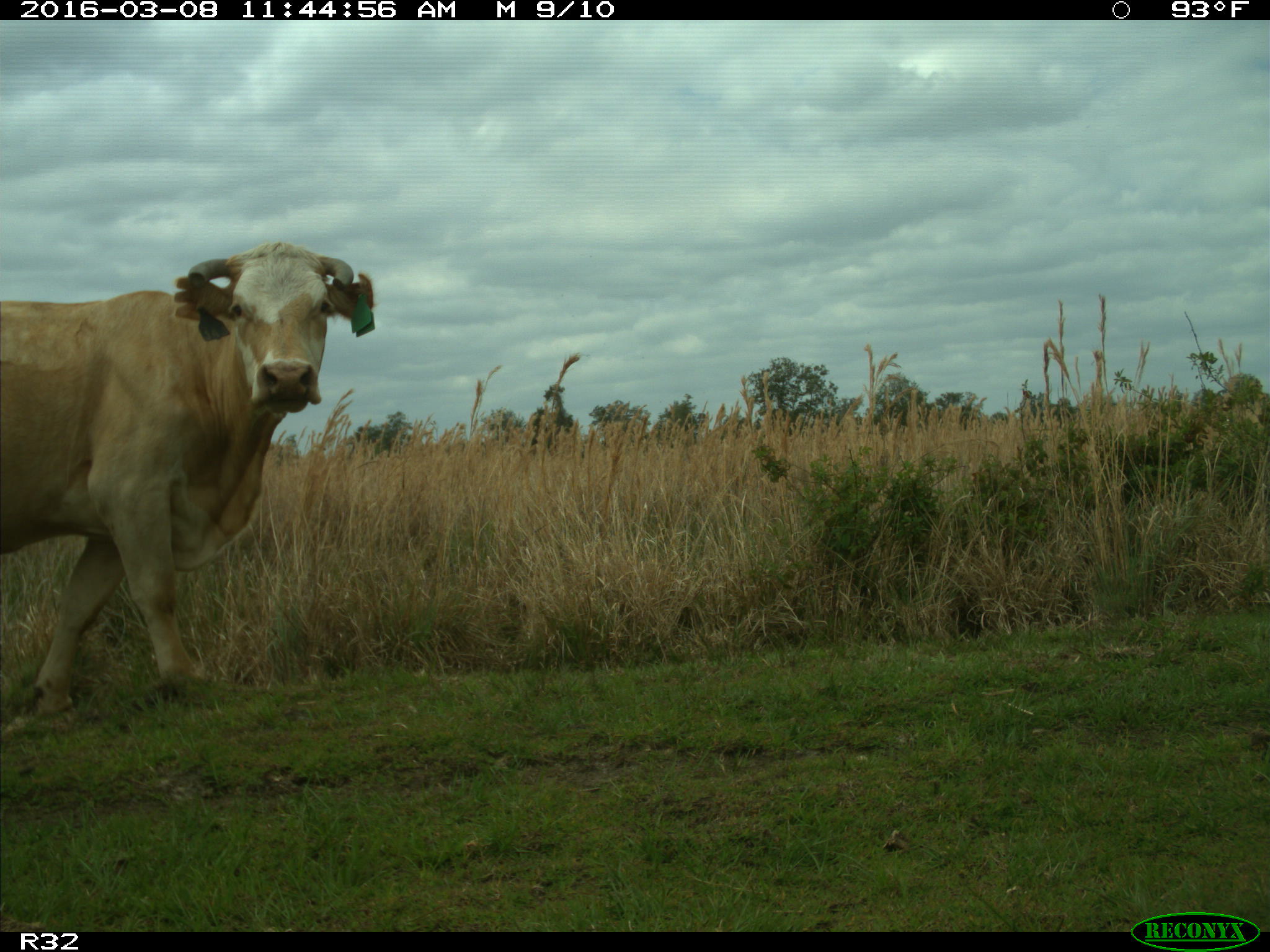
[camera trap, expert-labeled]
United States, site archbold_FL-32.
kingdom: Animalia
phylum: Chordata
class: Mammalia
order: Artiodactyla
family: Bovidae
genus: Bos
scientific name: Bos taurus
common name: domestic cow